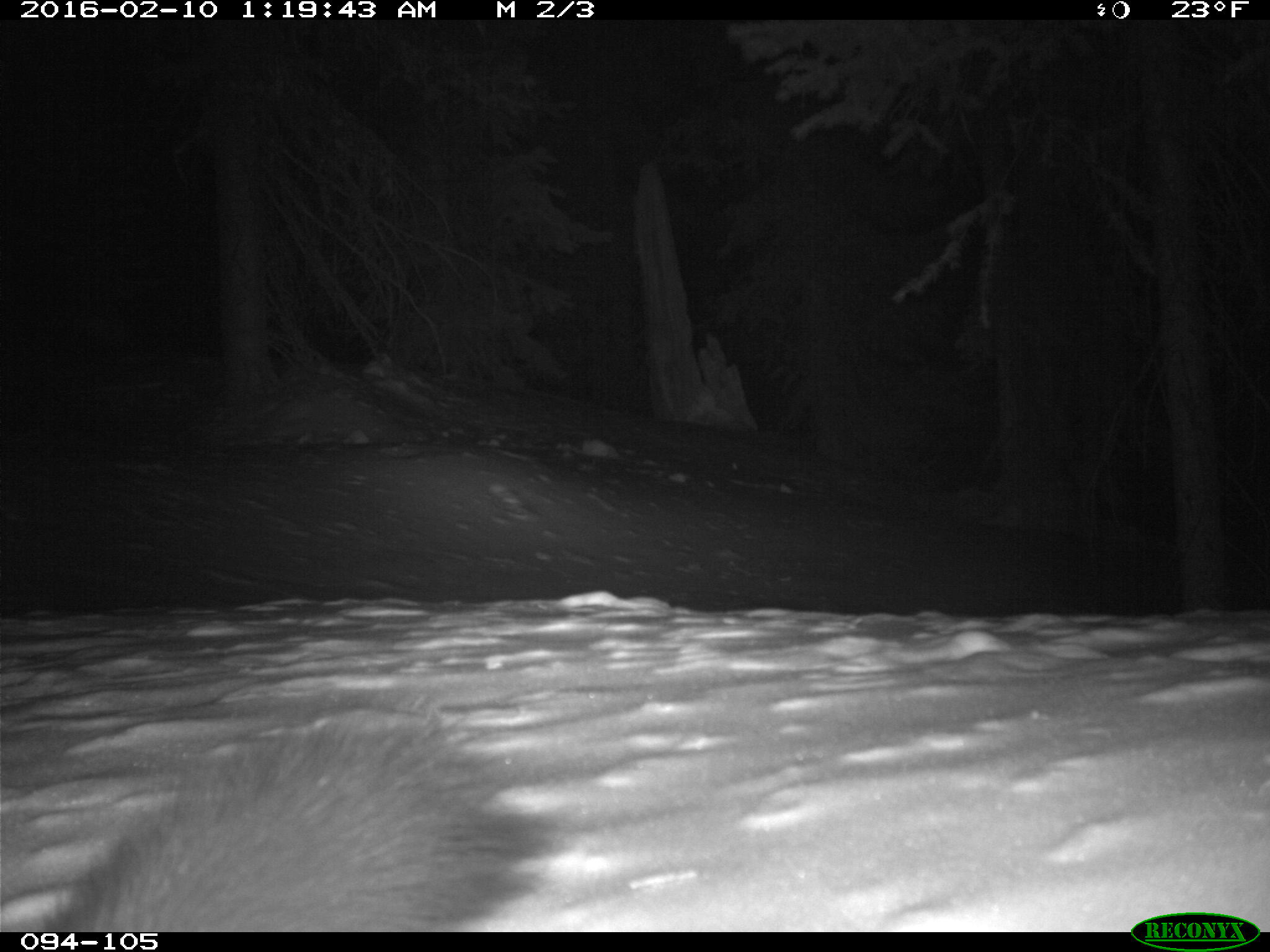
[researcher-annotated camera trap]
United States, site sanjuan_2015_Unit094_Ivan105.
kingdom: Animalia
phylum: Chordata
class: Mammalia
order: Carnivora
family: Mustelidae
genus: Martes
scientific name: Martes americana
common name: american marten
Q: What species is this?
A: Martes americana (american marten).